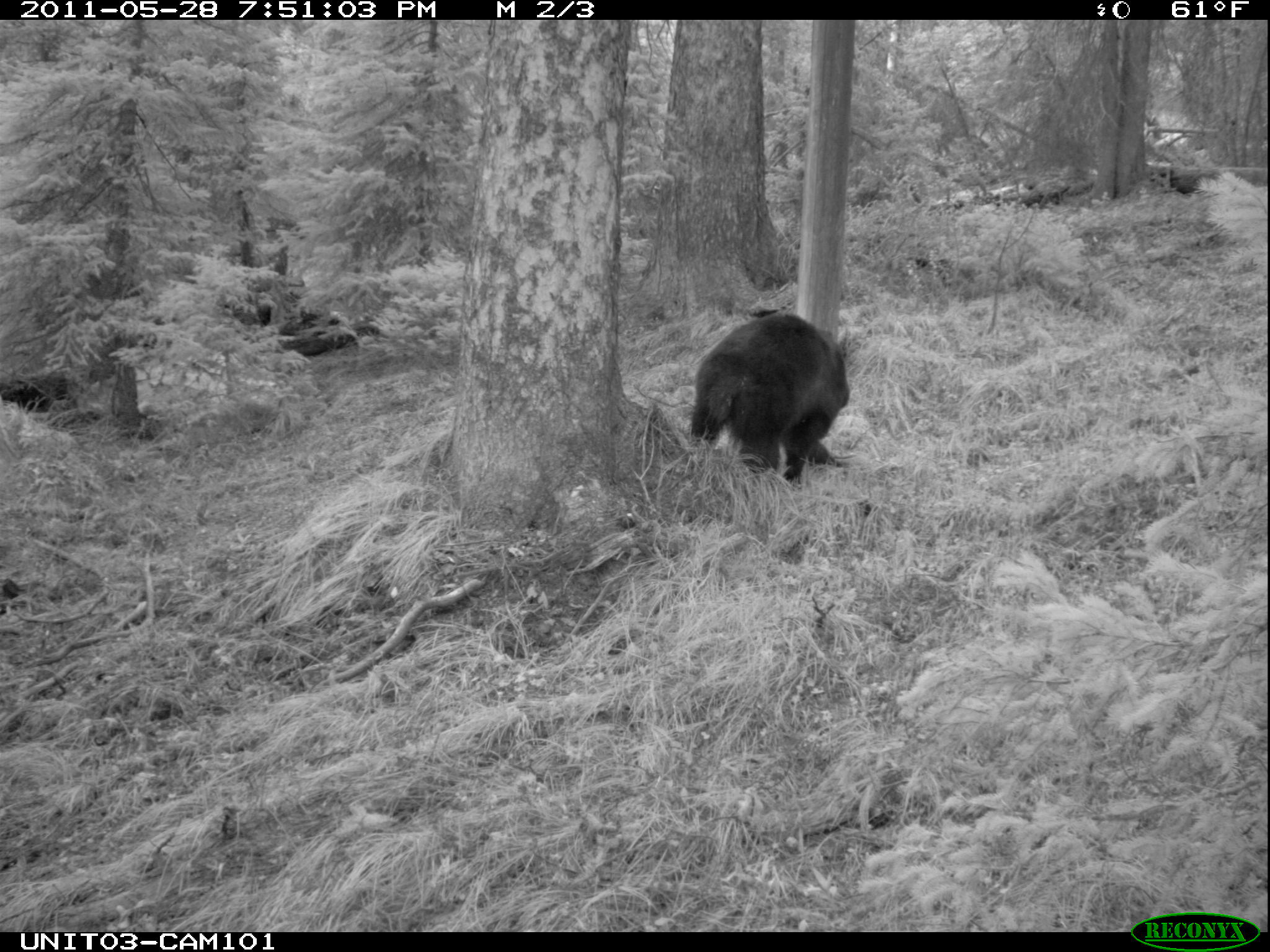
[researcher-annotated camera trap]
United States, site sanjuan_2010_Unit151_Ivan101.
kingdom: Animalia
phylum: Chordata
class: Mammalia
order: Carnivora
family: Ursidae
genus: Ursus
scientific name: Ursus americanus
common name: american black bear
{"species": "Ursus americanus (american black bear)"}